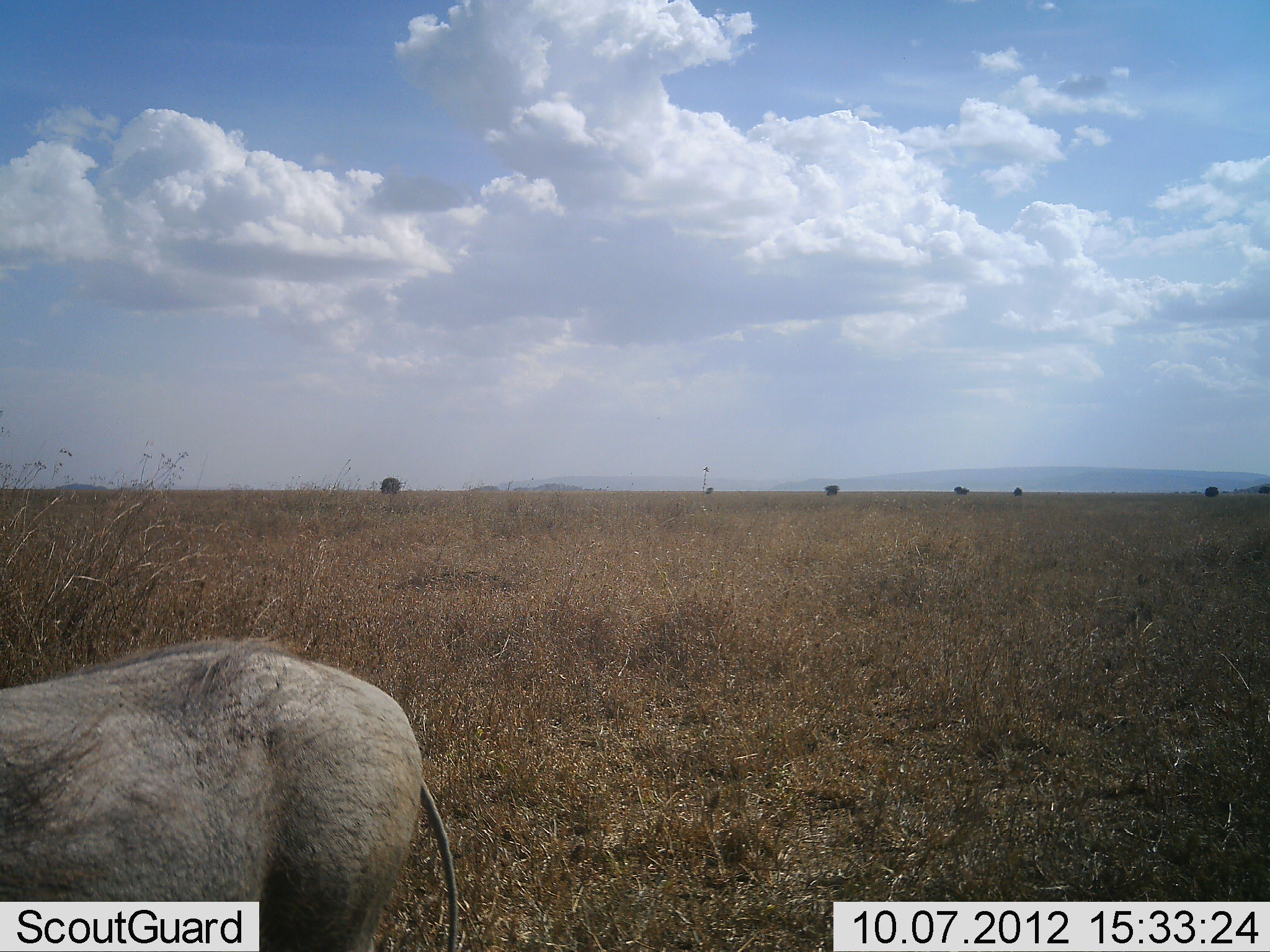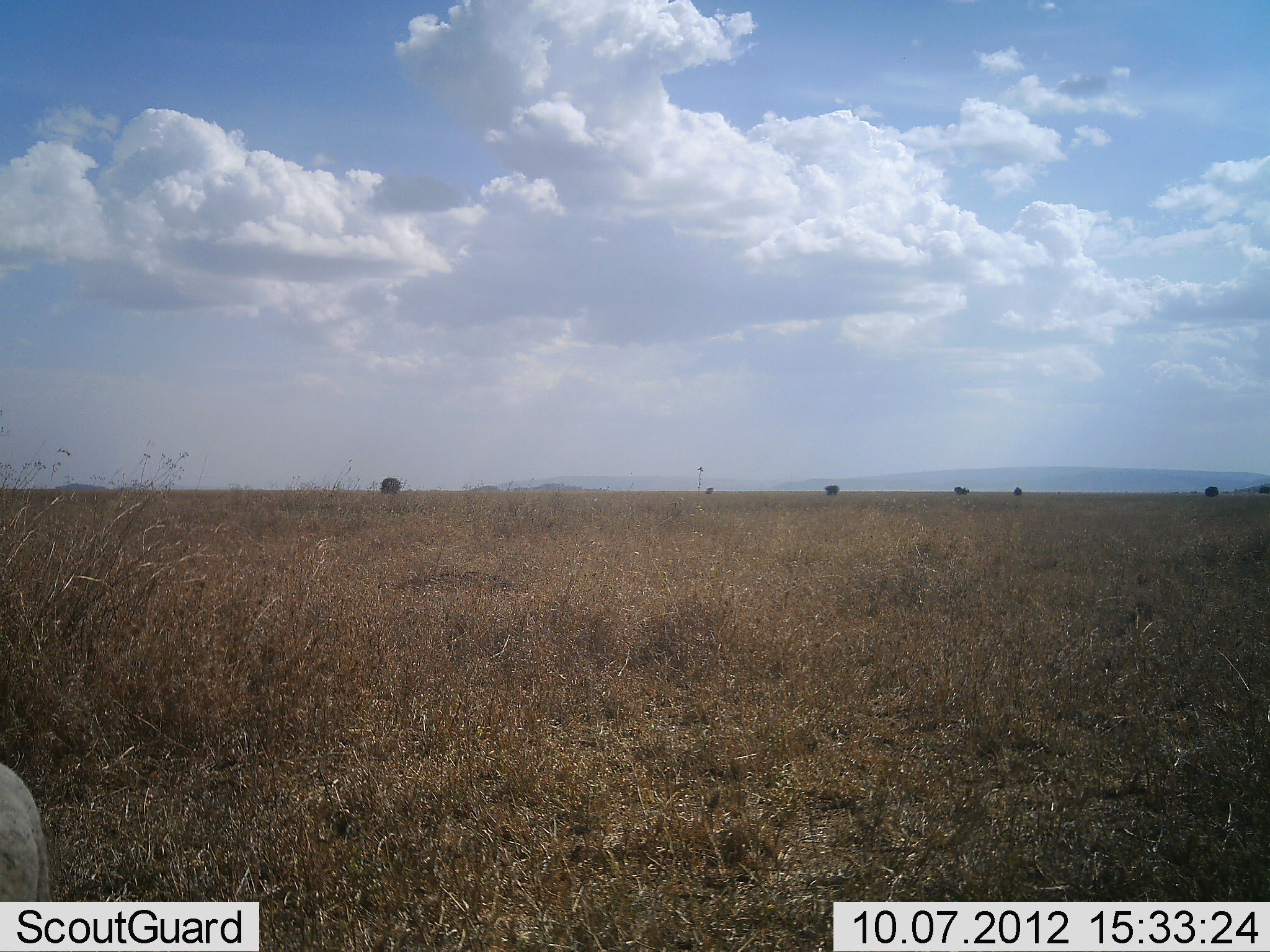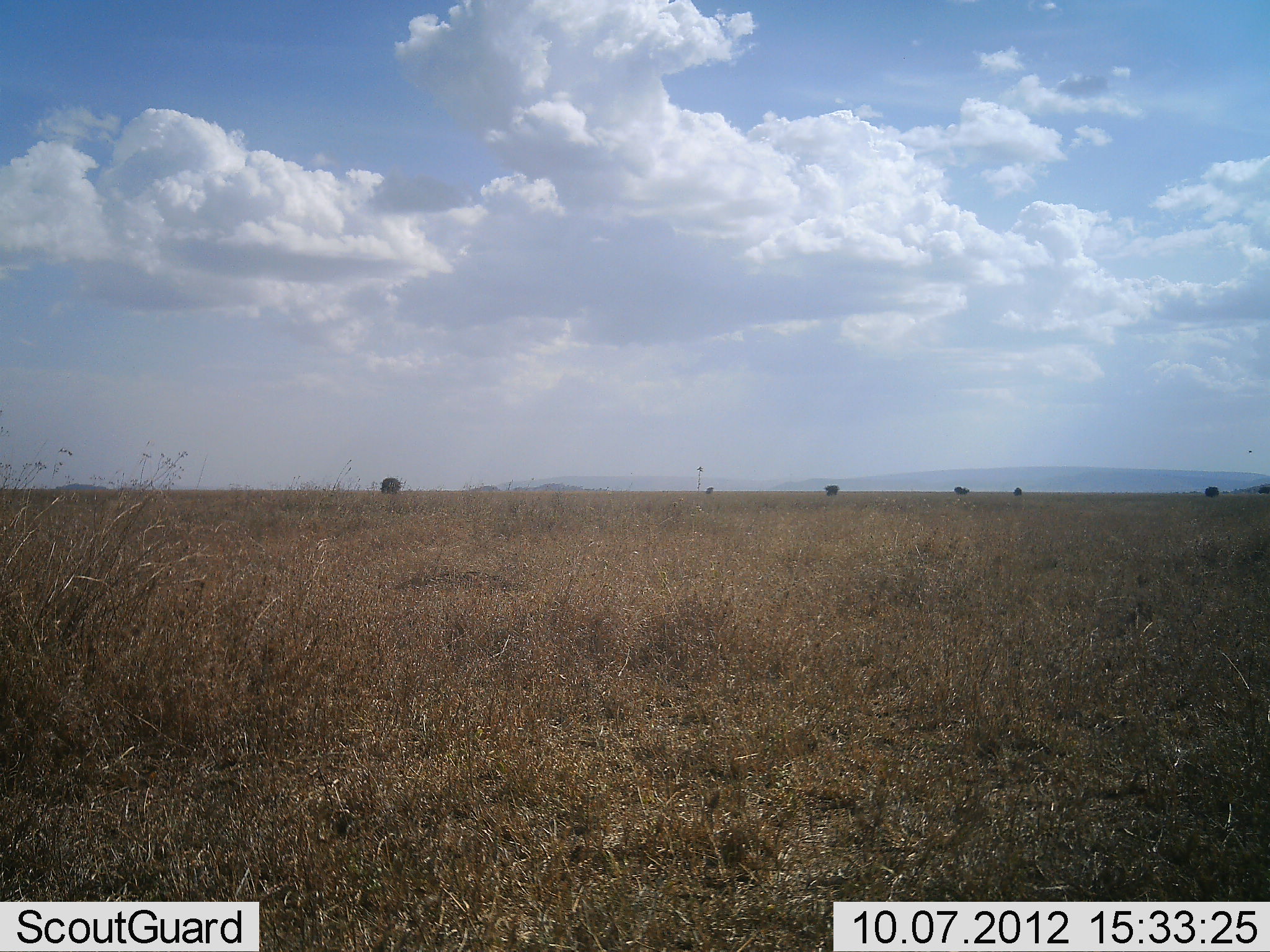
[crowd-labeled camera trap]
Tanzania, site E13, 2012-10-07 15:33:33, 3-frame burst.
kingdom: Animalia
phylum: Chordata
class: Mammalia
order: Artiodactyla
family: Suidae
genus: Phacochoerus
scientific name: Phacochoerus africanus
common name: warthog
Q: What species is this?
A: Warthog (Phacochoerus africanus).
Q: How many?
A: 1.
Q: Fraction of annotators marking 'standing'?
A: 18%.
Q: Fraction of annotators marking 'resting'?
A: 9%.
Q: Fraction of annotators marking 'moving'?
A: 73%.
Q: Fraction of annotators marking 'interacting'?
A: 0%.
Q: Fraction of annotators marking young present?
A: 0%.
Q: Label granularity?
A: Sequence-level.